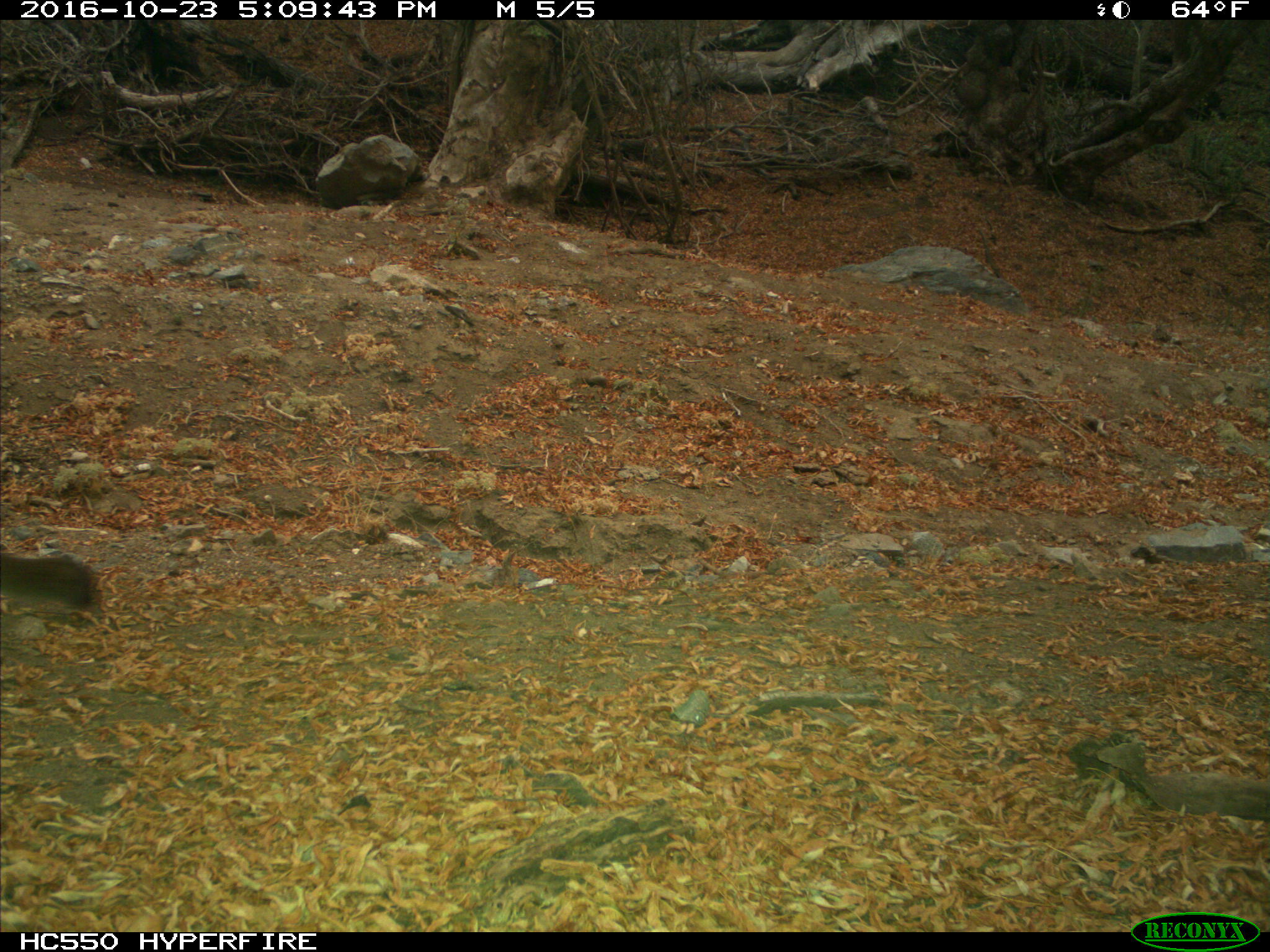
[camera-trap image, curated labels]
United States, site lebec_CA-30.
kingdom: Animalia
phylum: Chordata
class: Mammalia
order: Carnivora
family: Felidae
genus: Puma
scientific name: Puma concolor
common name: mountain lion